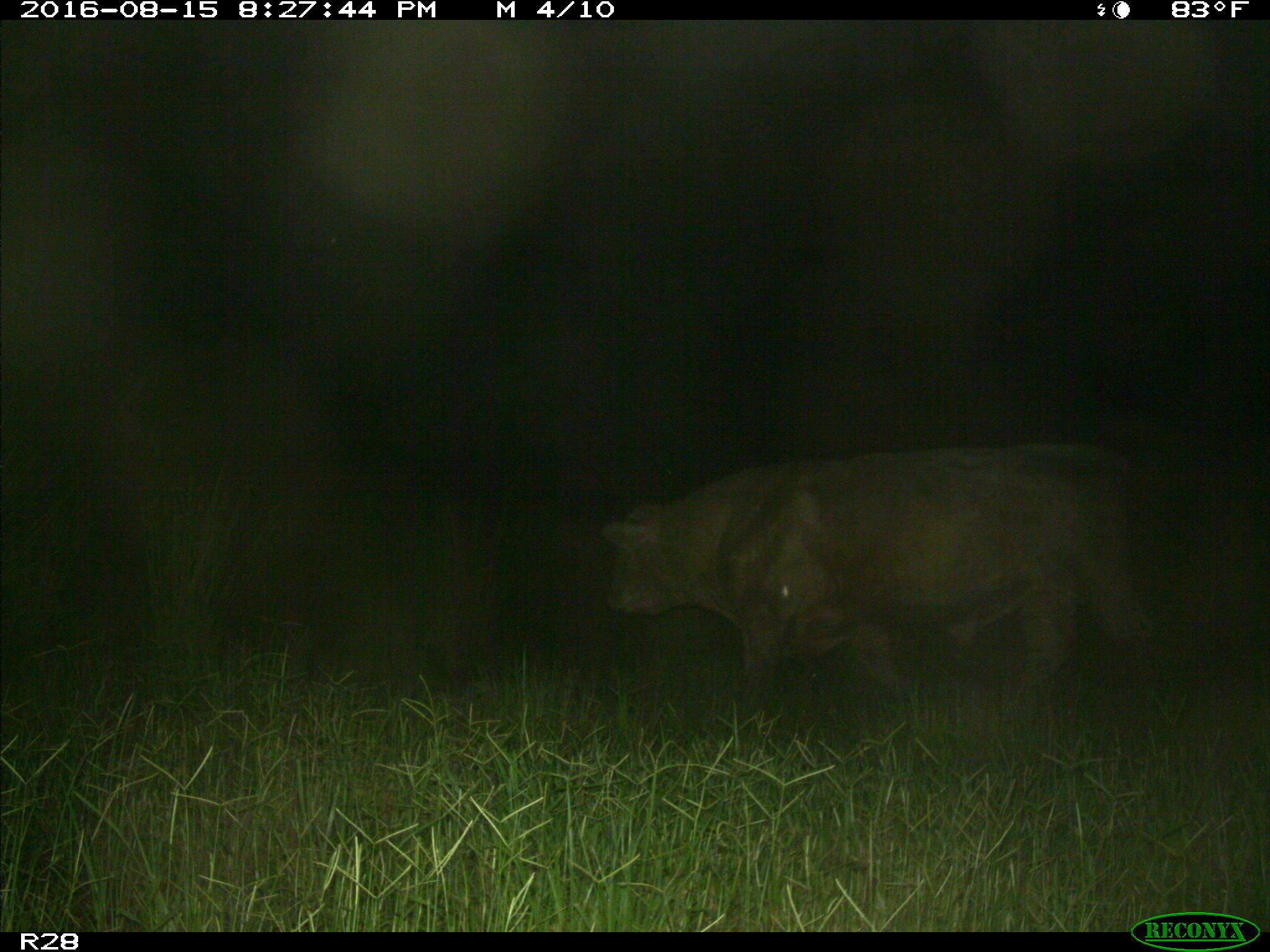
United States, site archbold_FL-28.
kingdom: Animalia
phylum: Chordata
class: Mammalia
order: Artiodactyla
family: Bovidae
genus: Bos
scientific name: Bos taurus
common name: domestic cow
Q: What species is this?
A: Bos taurus (domestic cow).